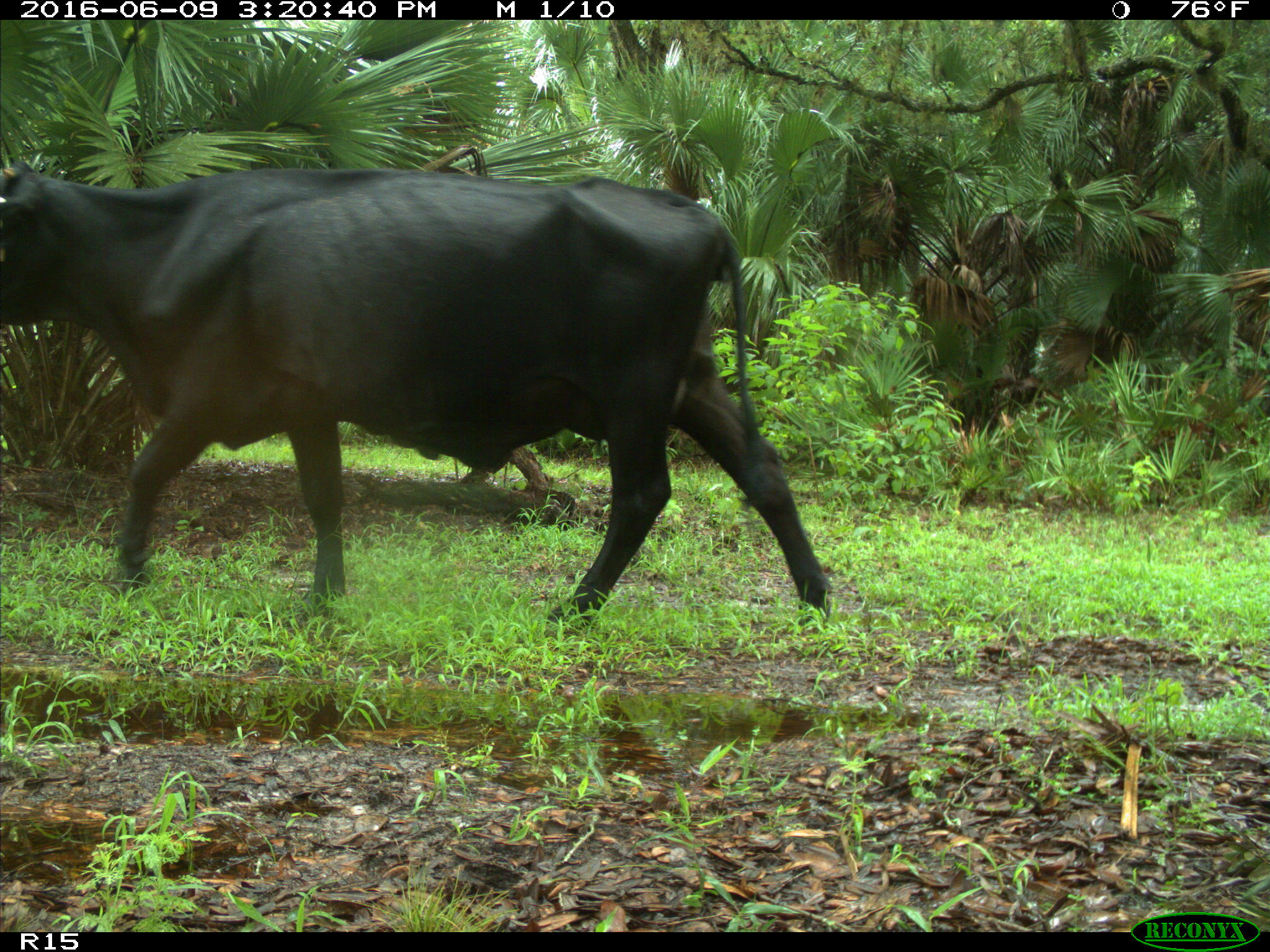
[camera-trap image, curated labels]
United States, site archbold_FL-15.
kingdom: Animalia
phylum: Chordata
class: Mammalia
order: Artiodactyla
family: Bovidae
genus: Bos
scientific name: Bos taurus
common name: domestic cow